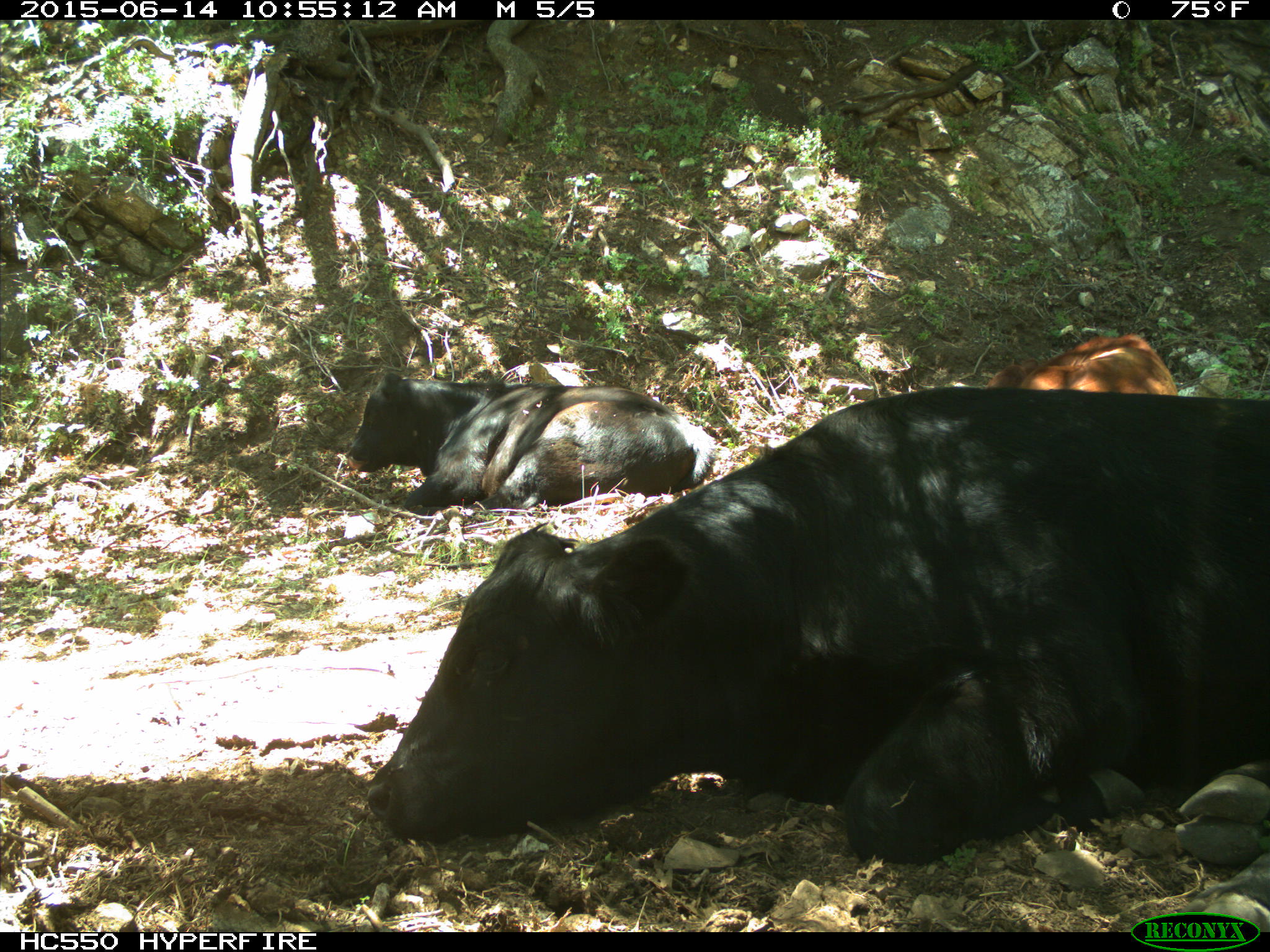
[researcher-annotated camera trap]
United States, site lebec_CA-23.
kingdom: Animalia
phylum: Chordata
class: Mammalia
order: Artiodactyla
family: Bovidae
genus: Bos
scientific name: Bos taurus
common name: domestic cow